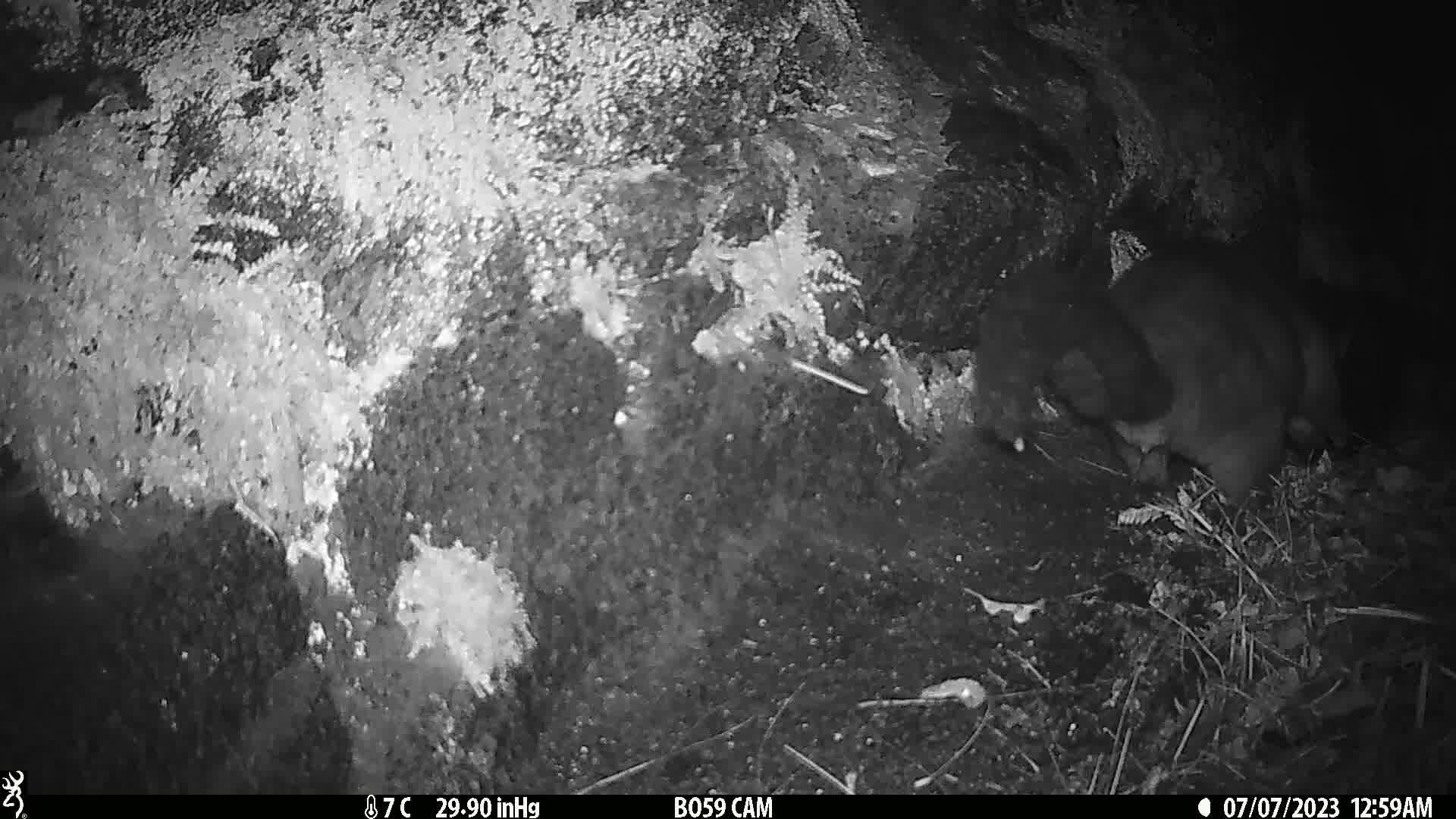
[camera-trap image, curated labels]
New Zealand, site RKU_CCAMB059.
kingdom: Animalia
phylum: Chordata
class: Mammalia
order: Diprotodontia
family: Phalangeridae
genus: Trichosurus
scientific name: Trichosurus vulpecula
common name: common brushtail possum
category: possum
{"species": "possum (common brushtail possum) (Trichosurus vulpecula)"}